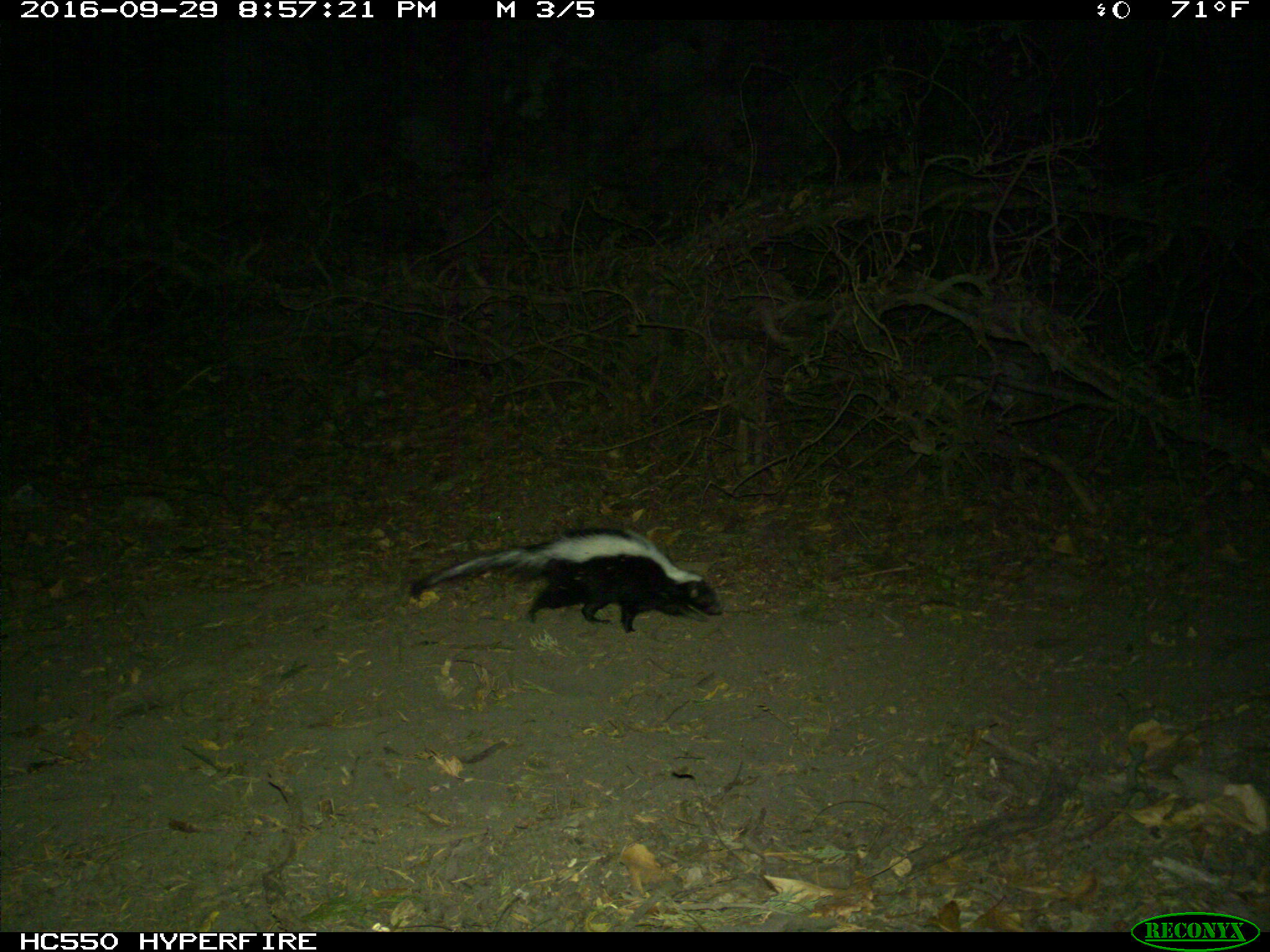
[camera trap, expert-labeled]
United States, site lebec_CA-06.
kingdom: Animalia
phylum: Chordata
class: Mammalia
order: Carnivora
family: Mephitidae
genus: Mephitis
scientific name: Mephitis mephitis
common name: striped skunk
Mephitis mephitis (striped skunk).